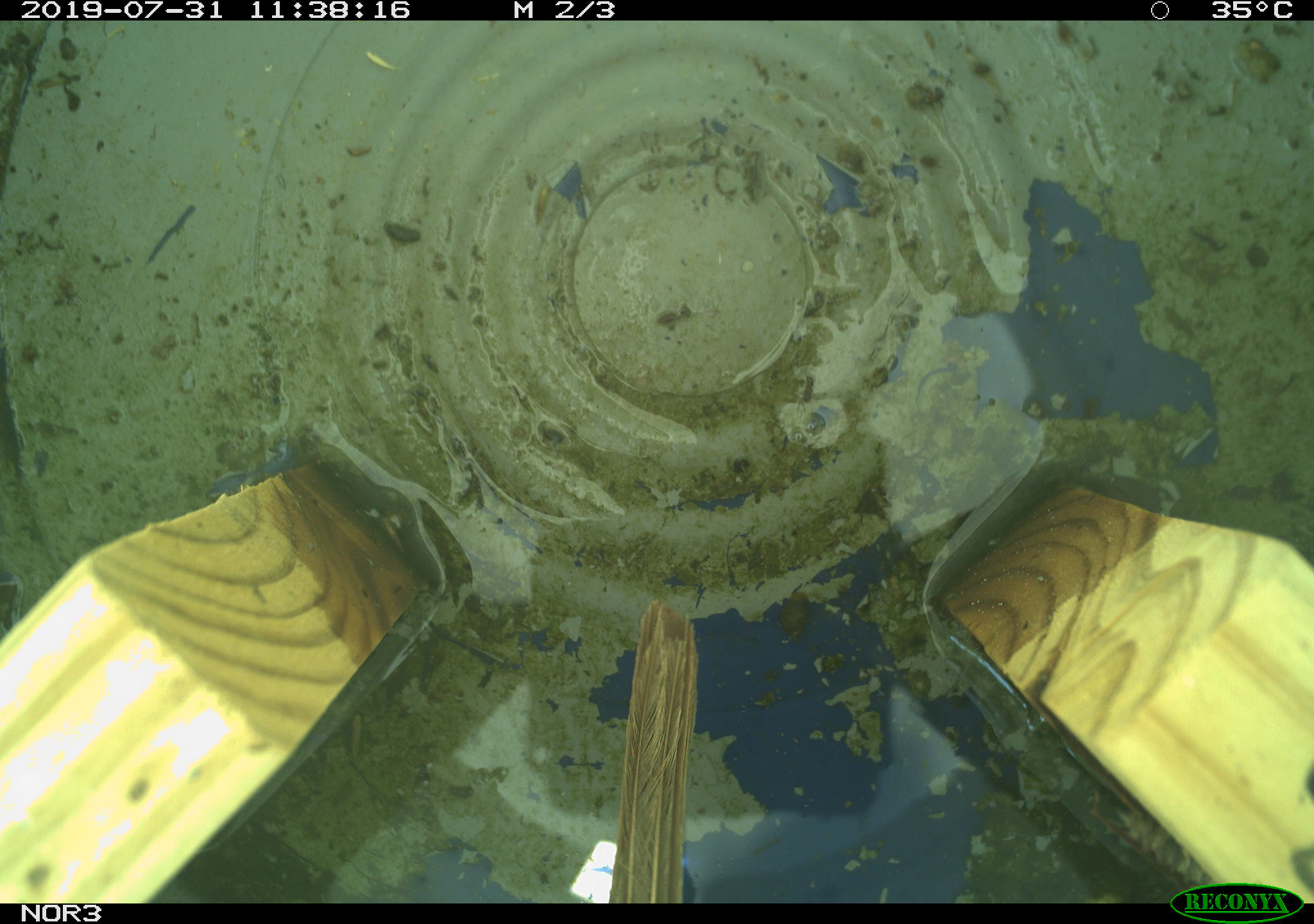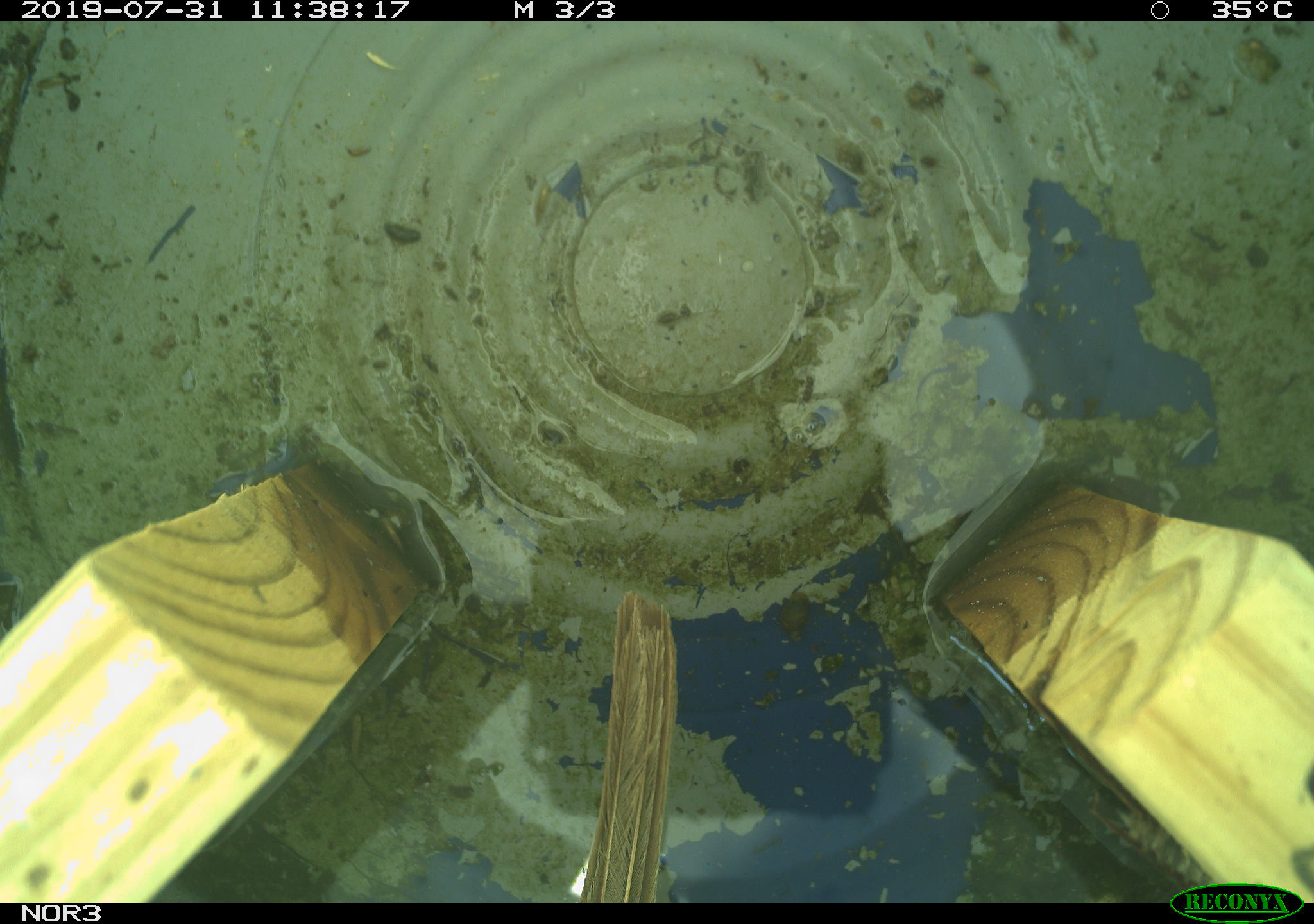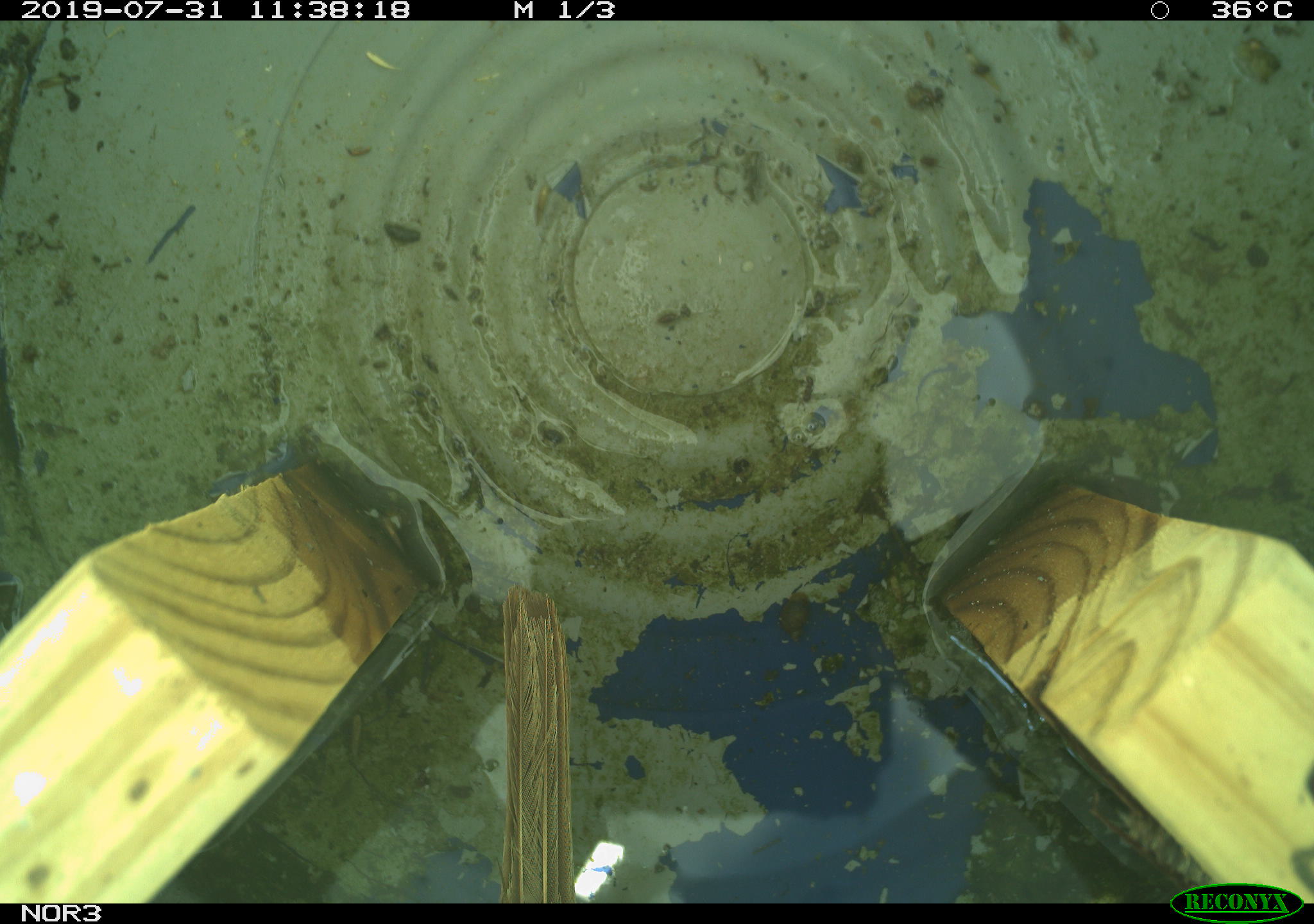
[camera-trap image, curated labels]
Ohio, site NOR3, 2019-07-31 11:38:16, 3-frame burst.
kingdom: Animalia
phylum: Chordata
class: Aves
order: Passeriformes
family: Passerellidae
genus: Melospiza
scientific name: Melospiza melodia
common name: song sparrow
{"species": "song sparrow (Melospiza melodia)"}